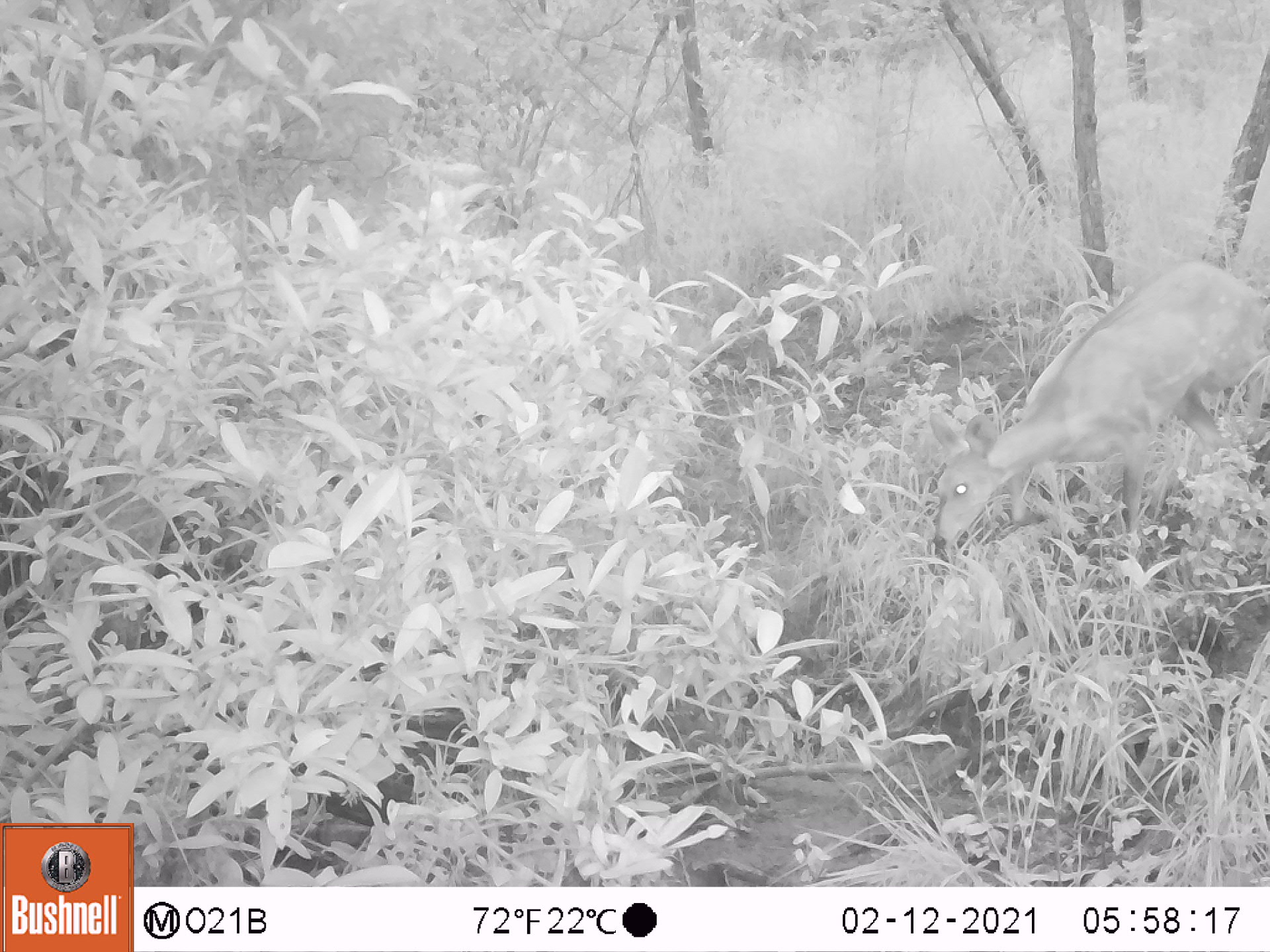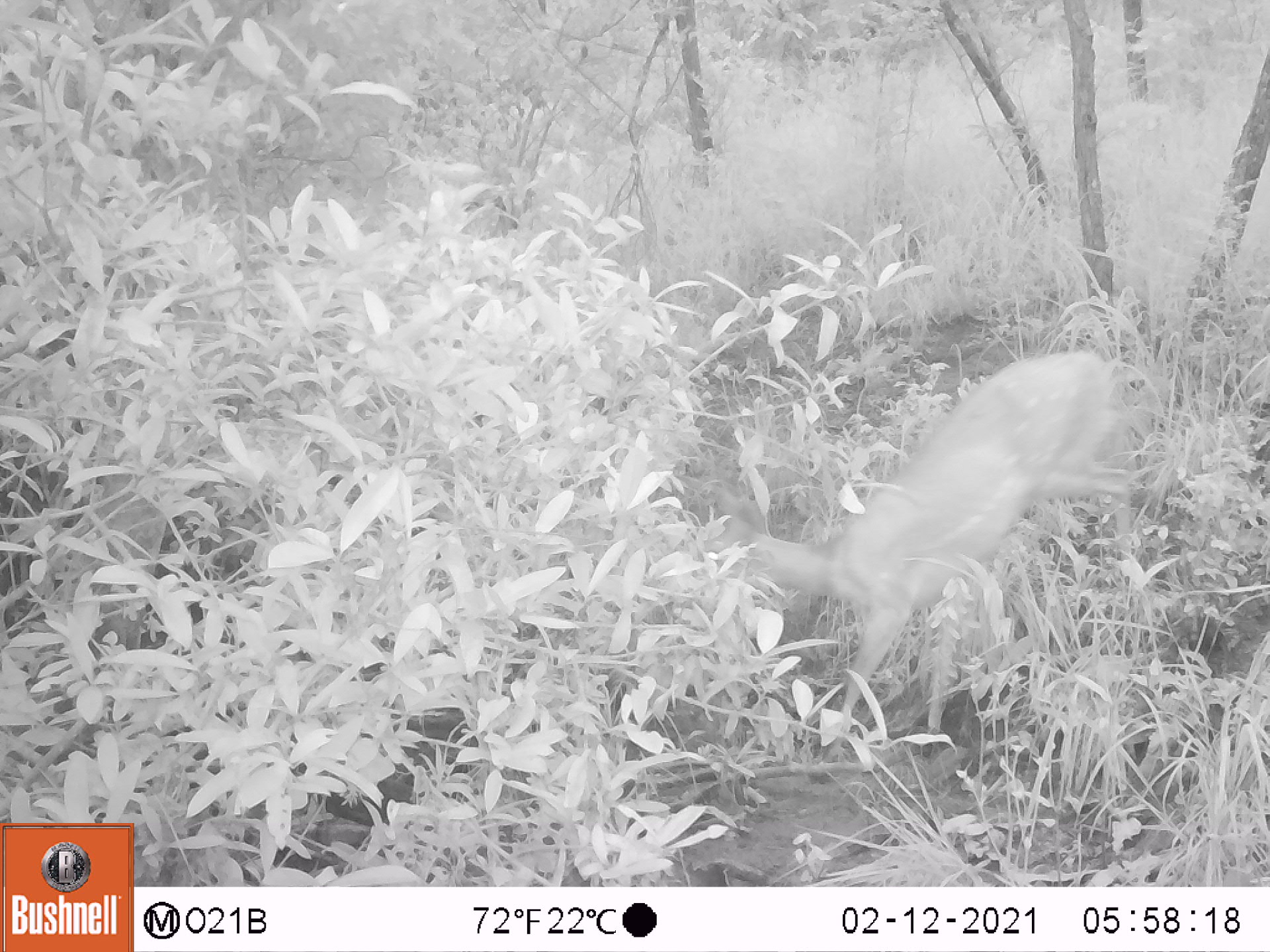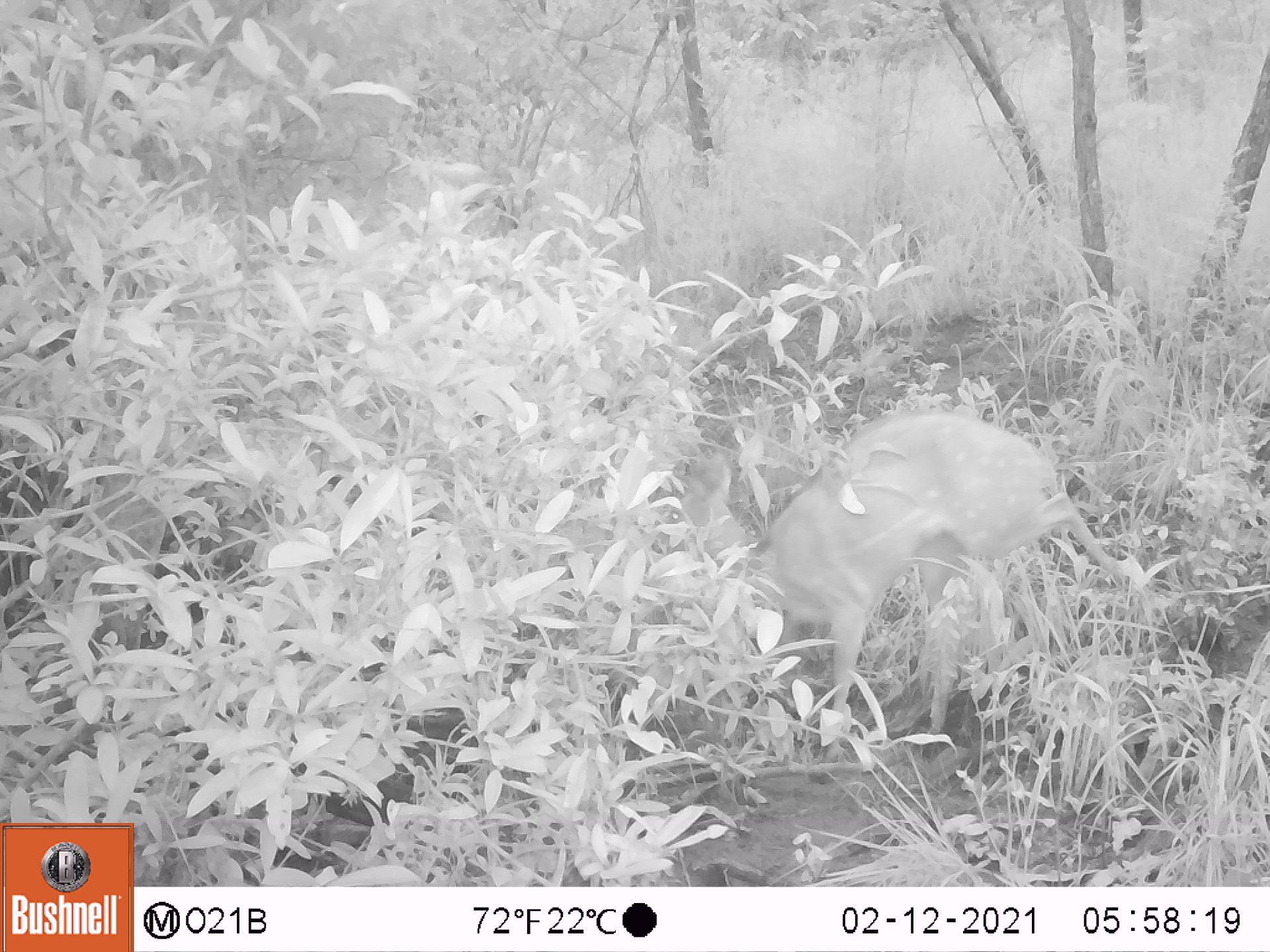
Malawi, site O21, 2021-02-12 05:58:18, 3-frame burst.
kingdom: Animalia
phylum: Chordata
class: Mammalia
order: Artiodactyla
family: Bovidae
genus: Tragelaphus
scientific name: Tragelaphus sylvaticus sylvaticus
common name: cape bushbuck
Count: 1.